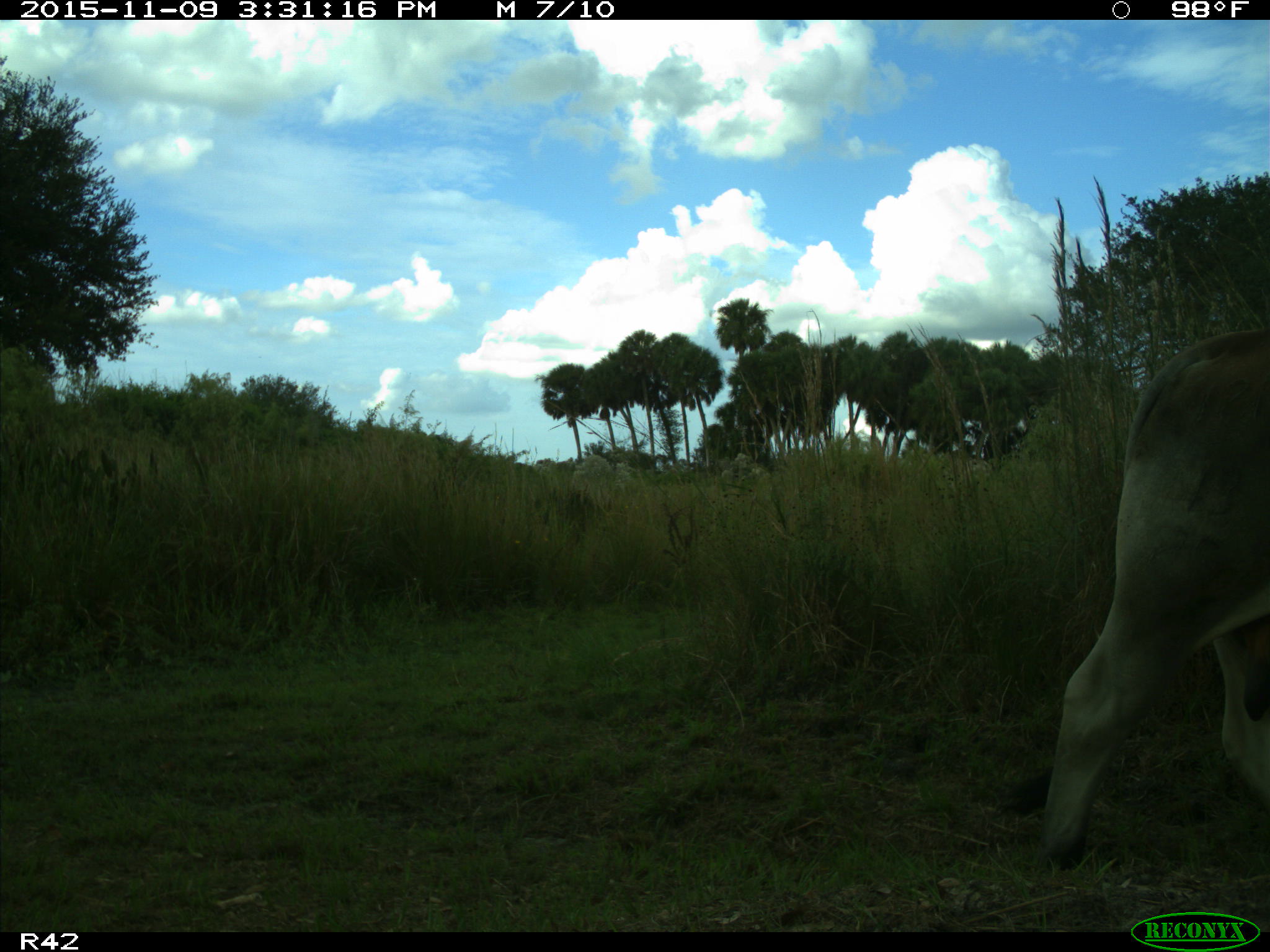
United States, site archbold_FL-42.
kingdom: Animalia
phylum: Chordata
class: Mammalia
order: Artiodactyla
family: Bovidae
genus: Bos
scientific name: Bos taurus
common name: domestic cow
Bos taurus (domestic cow).